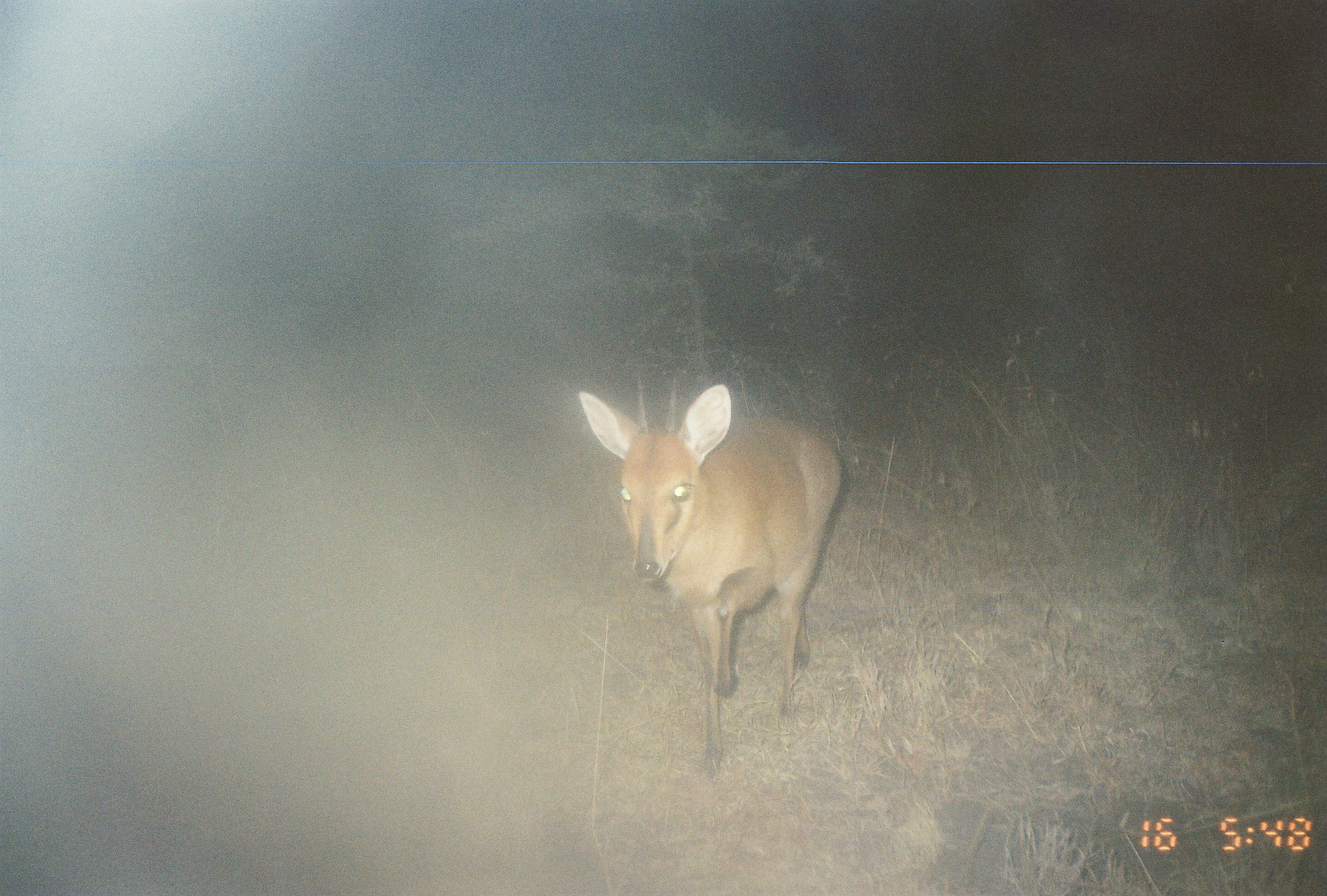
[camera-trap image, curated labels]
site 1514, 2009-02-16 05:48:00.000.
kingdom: Animalia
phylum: Chordata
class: Mammalia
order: Artiodactyla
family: Bovidae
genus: Raphicerus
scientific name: Raphicerus campestris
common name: steenbok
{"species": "Raphicerus campestris (steenbok)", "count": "1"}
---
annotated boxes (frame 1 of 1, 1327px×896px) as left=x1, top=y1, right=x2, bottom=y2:
raphicerus campestris: left=575, top=385, right=843, bottom=781